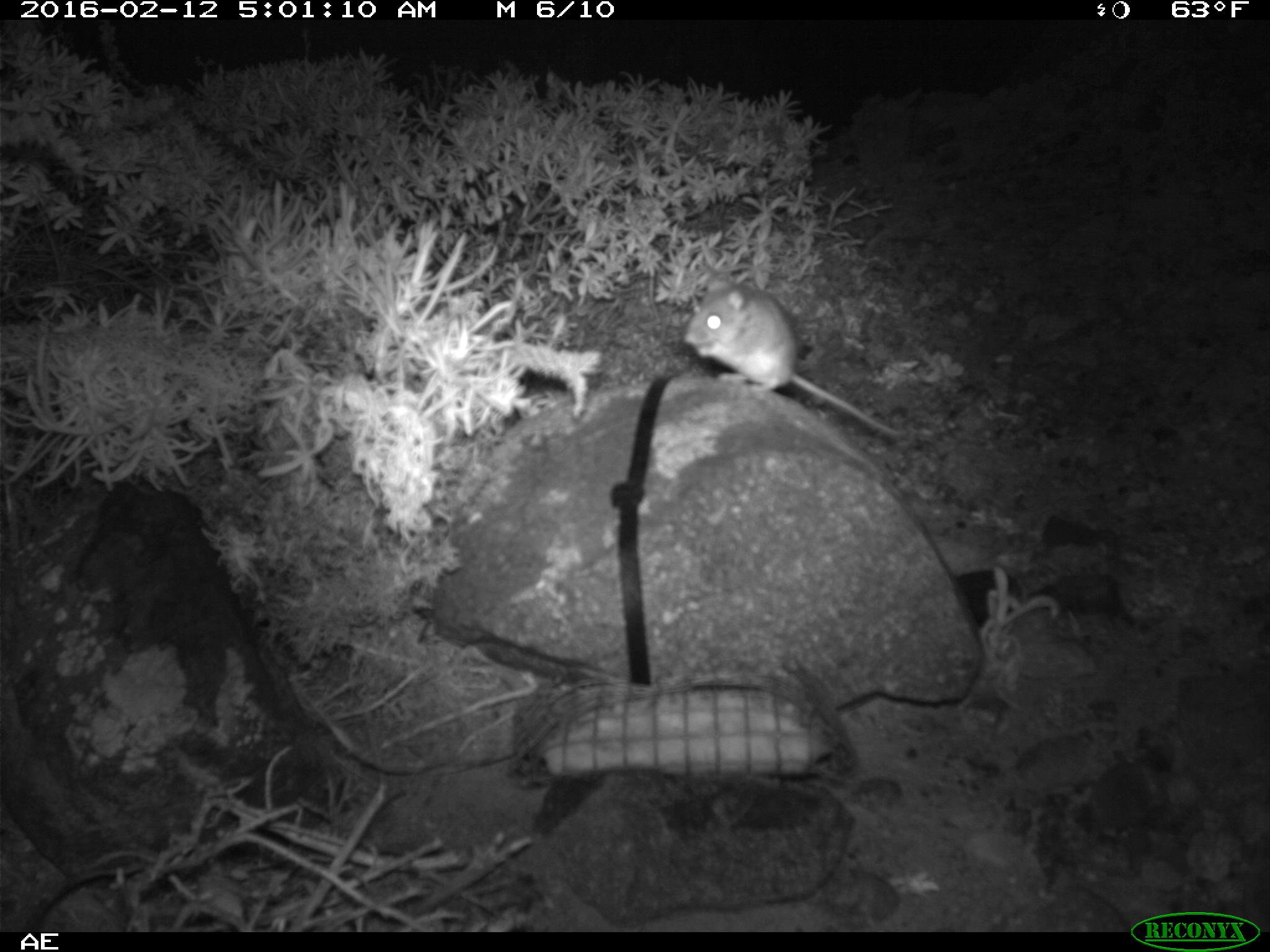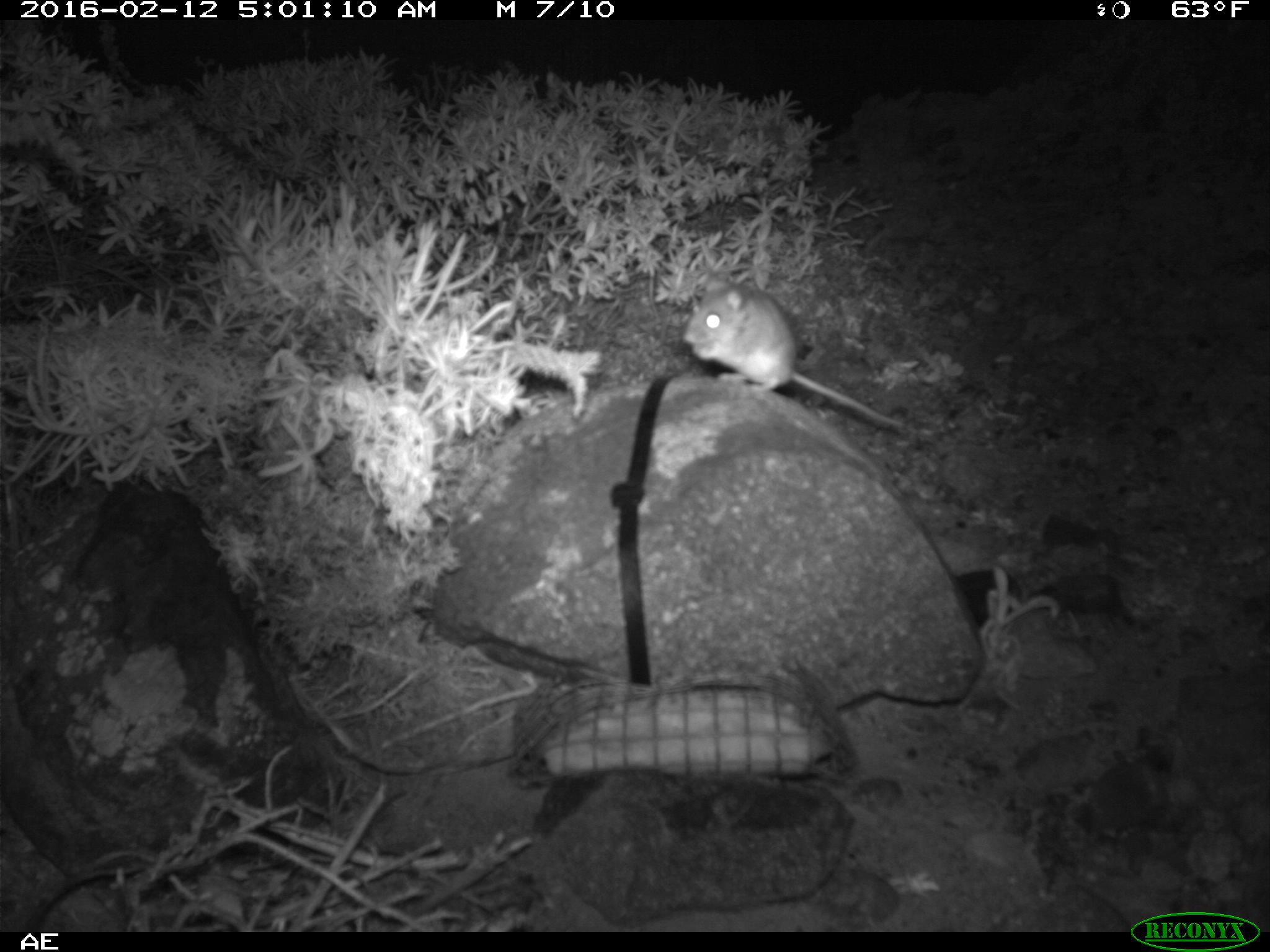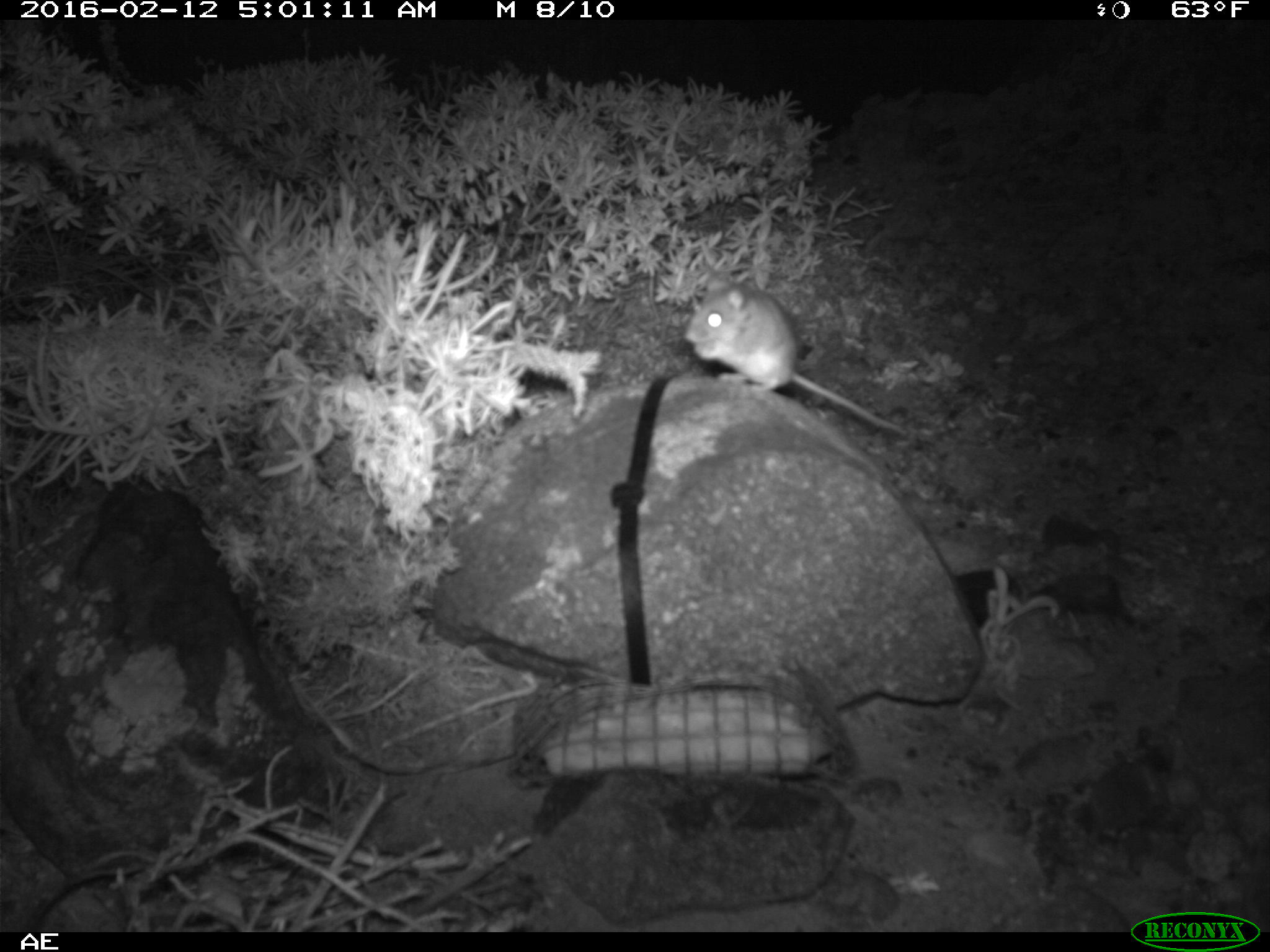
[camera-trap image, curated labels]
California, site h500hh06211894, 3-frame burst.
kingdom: Animalia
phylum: Chordata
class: Mammalia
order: Rodentia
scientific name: Rodentia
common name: rodent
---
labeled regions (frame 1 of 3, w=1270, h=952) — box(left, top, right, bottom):
rodent: box(682, 269, 906, 439)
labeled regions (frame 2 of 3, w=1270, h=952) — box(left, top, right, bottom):
rodent: box(682, 277, 904, 430)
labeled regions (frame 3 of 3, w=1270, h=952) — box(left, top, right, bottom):
rodent: box(683, 271, 906, 434)